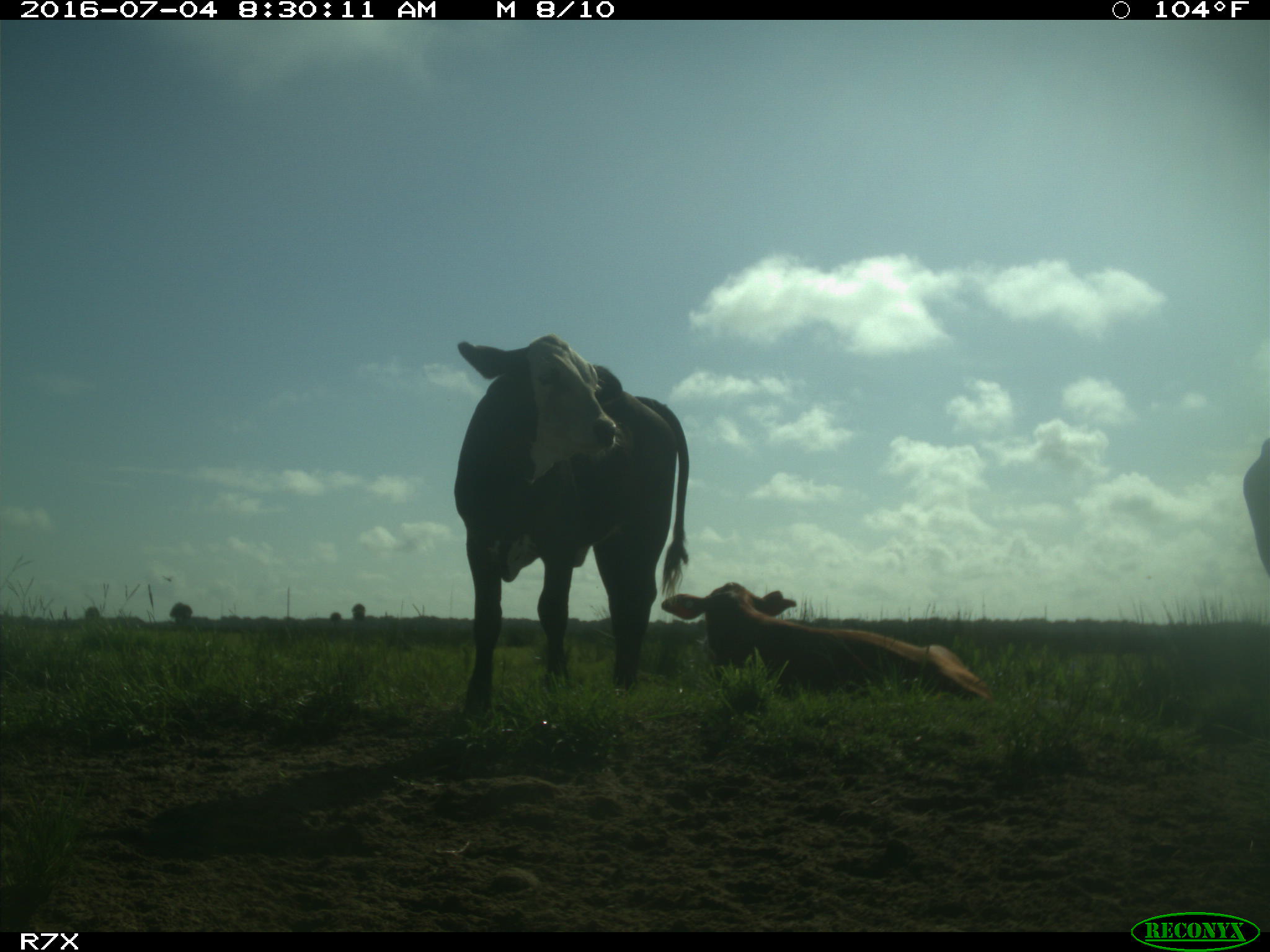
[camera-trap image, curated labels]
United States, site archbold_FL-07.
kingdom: Animalia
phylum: Chordata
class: Mammalia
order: Artiodactyla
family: Bovidae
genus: Bos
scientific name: Bos taurus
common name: domestic cow